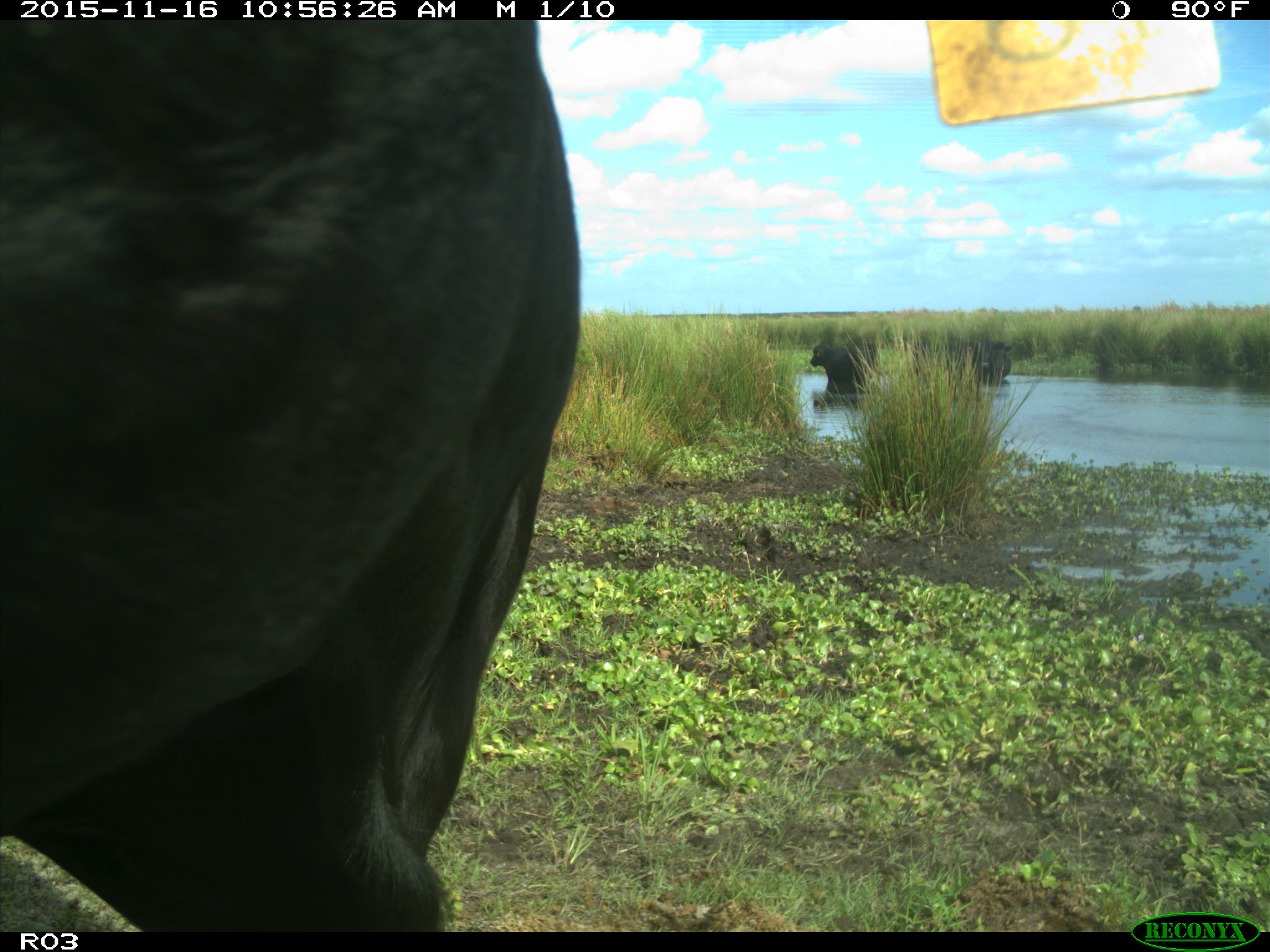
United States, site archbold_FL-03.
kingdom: Animalia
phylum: Chordata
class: Mammalia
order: Artiodactyla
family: Bovidae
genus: Bos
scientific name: Bos taurus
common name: domestic cow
Bos taurus (domestic cow).